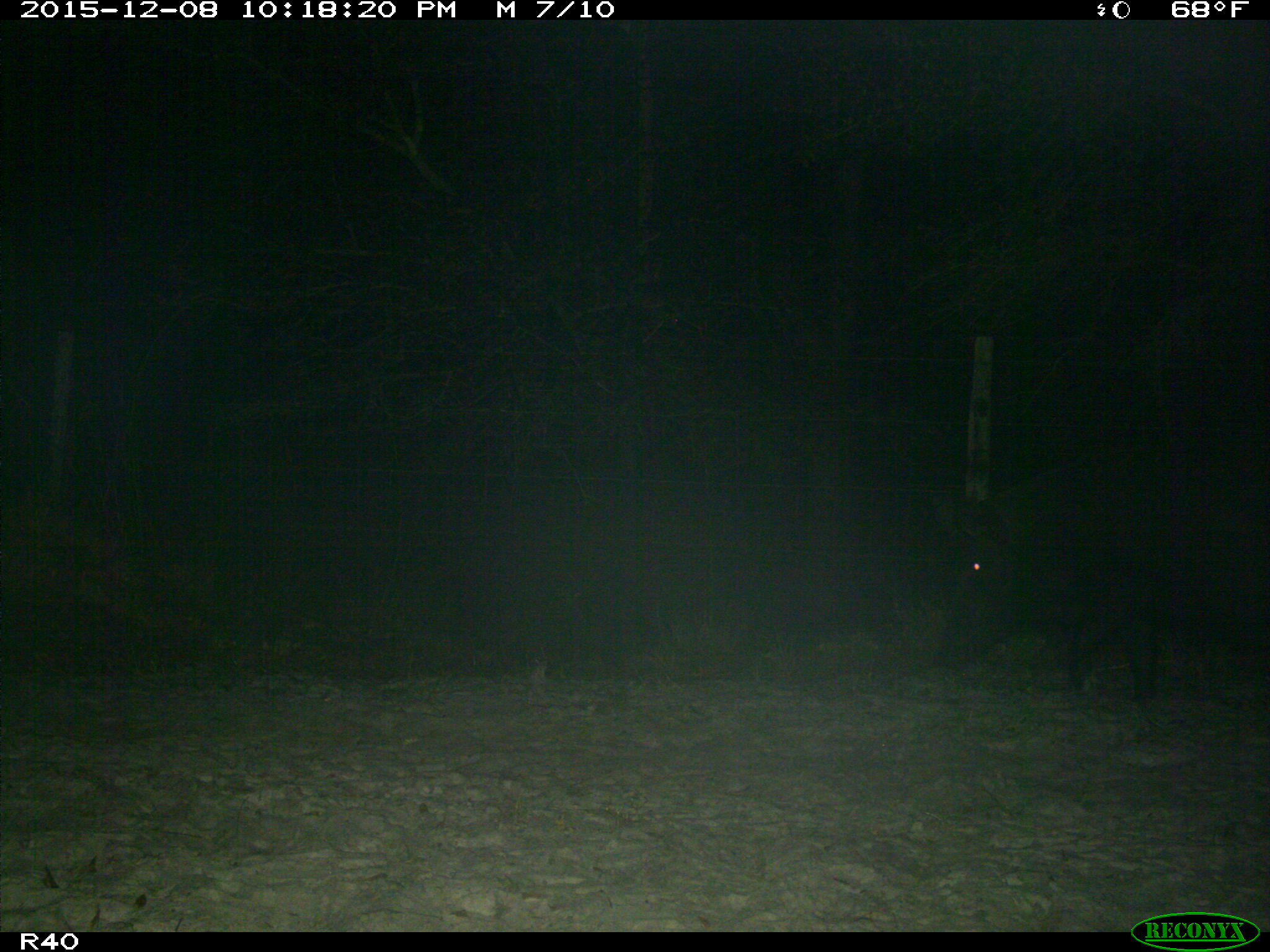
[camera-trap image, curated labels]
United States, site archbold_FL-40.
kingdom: Animalia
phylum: Chordata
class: Mammalia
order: Artiodactyla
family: Suidae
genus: Sus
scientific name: Sus scrofa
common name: wild boar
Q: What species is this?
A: Sus scrofa (wild boar).